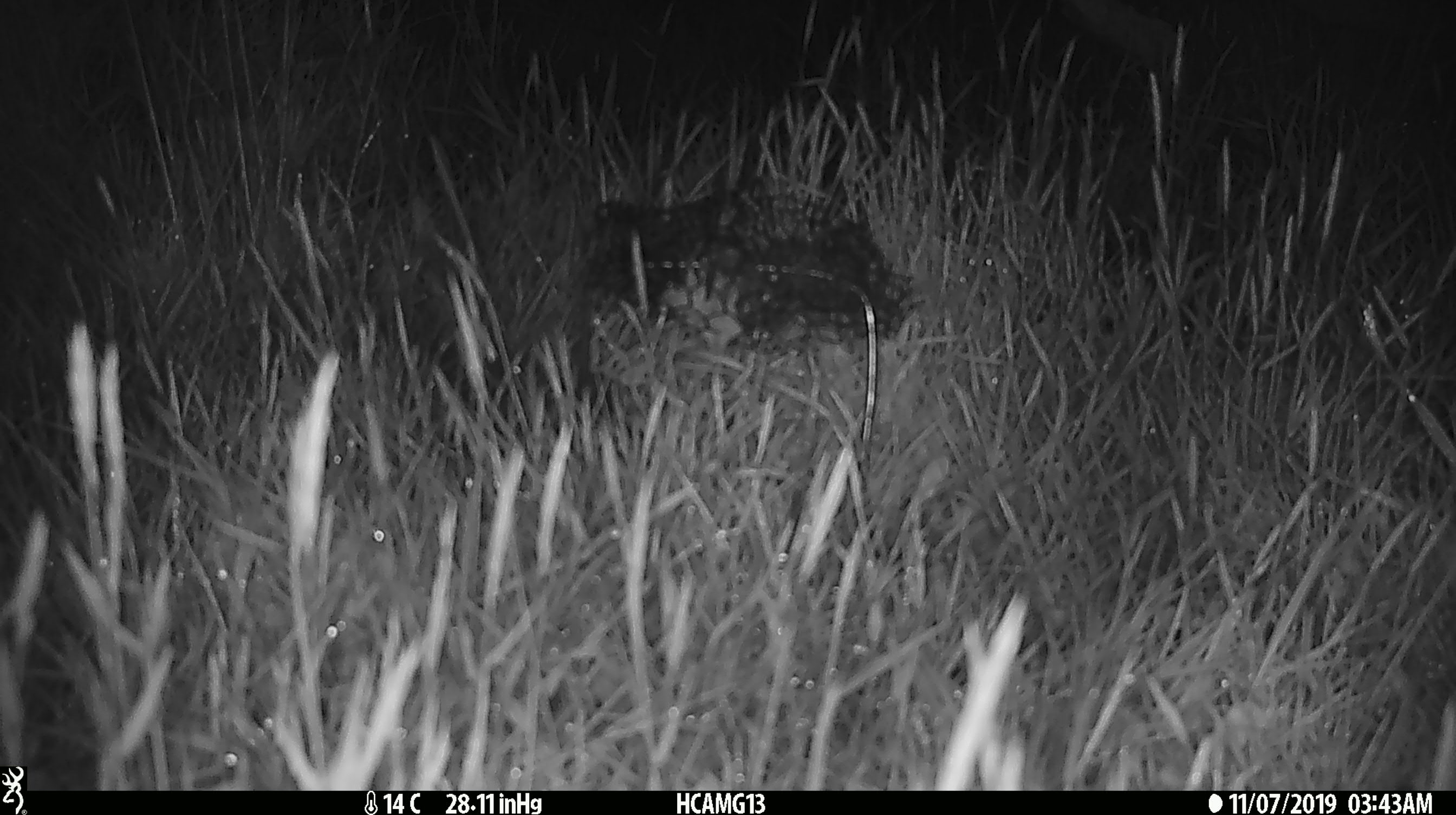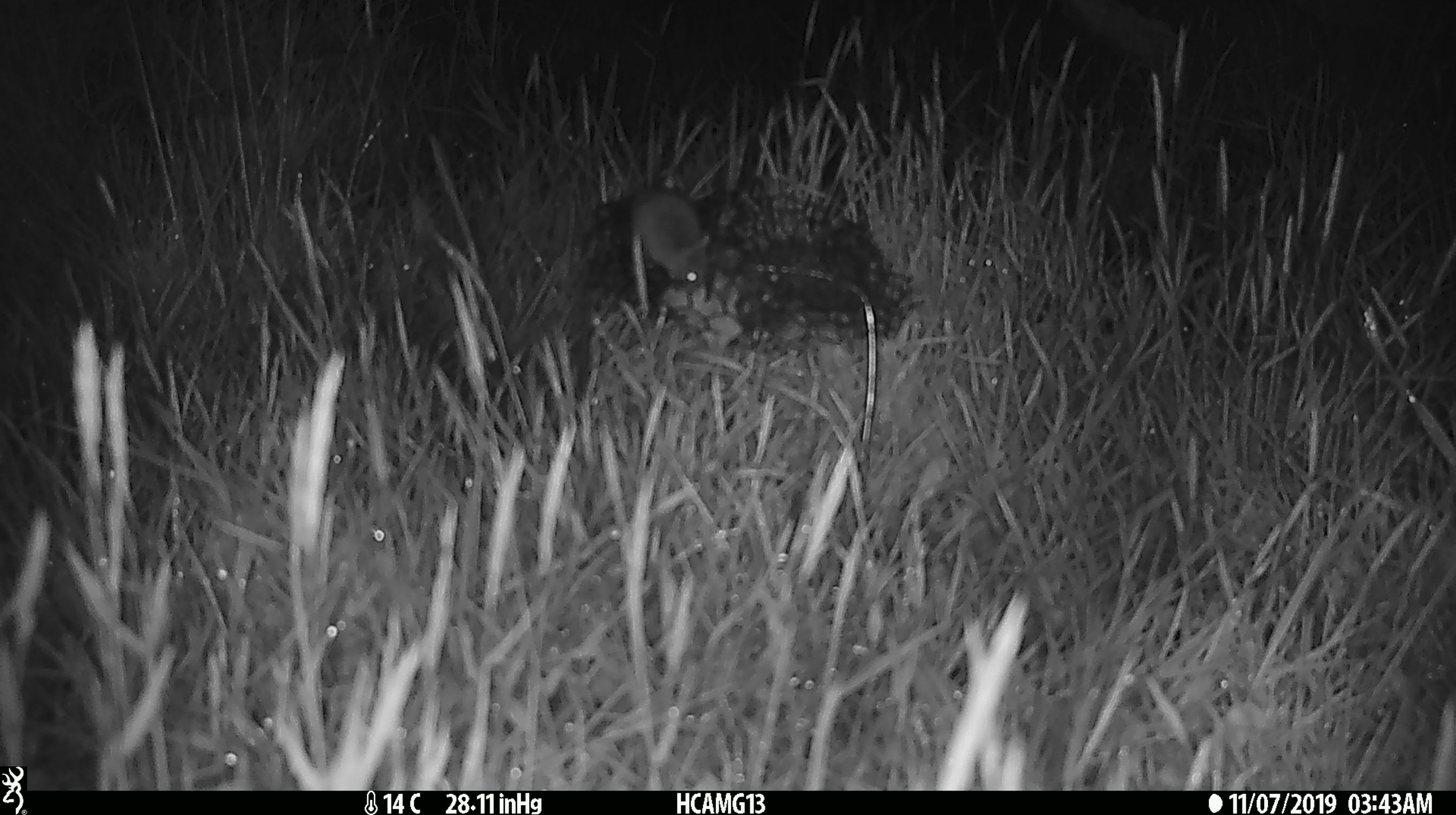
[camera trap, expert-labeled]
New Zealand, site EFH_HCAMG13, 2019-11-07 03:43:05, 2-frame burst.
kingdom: Animalia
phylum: Chordata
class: Mammalia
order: Rodentia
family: Muridae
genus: Mus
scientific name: Mus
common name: mouse